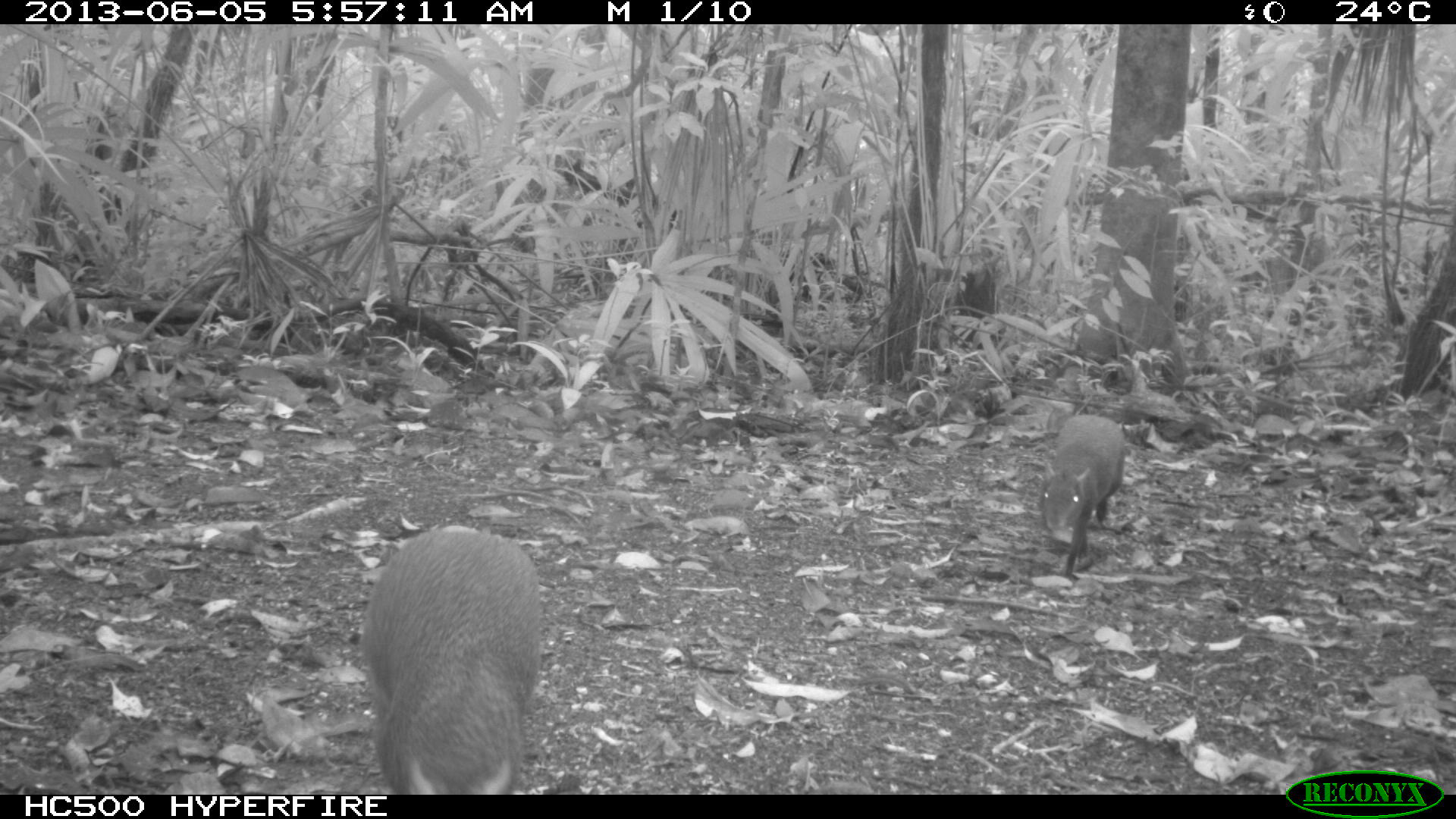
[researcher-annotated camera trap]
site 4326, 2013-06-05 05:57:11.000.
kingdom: Animalia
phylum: Chordata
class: Mammalia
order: Rodentia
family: Dasyproctidae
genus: Dasyprocta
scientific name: Dasyprocta punctata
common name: central american agouti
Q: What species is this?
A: Dasyprocta punctata (central american agouti).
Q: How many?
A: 1.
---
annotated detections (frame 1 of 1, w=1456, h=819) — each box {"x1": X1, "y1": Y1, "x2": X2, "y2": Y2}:
dasyprocta punctata: {"x1": 356, "y1": 520, "x2": 543, "y2": 795}; {"x1": 1038, "y1": 413, "x2": 1127, "y2": 578}